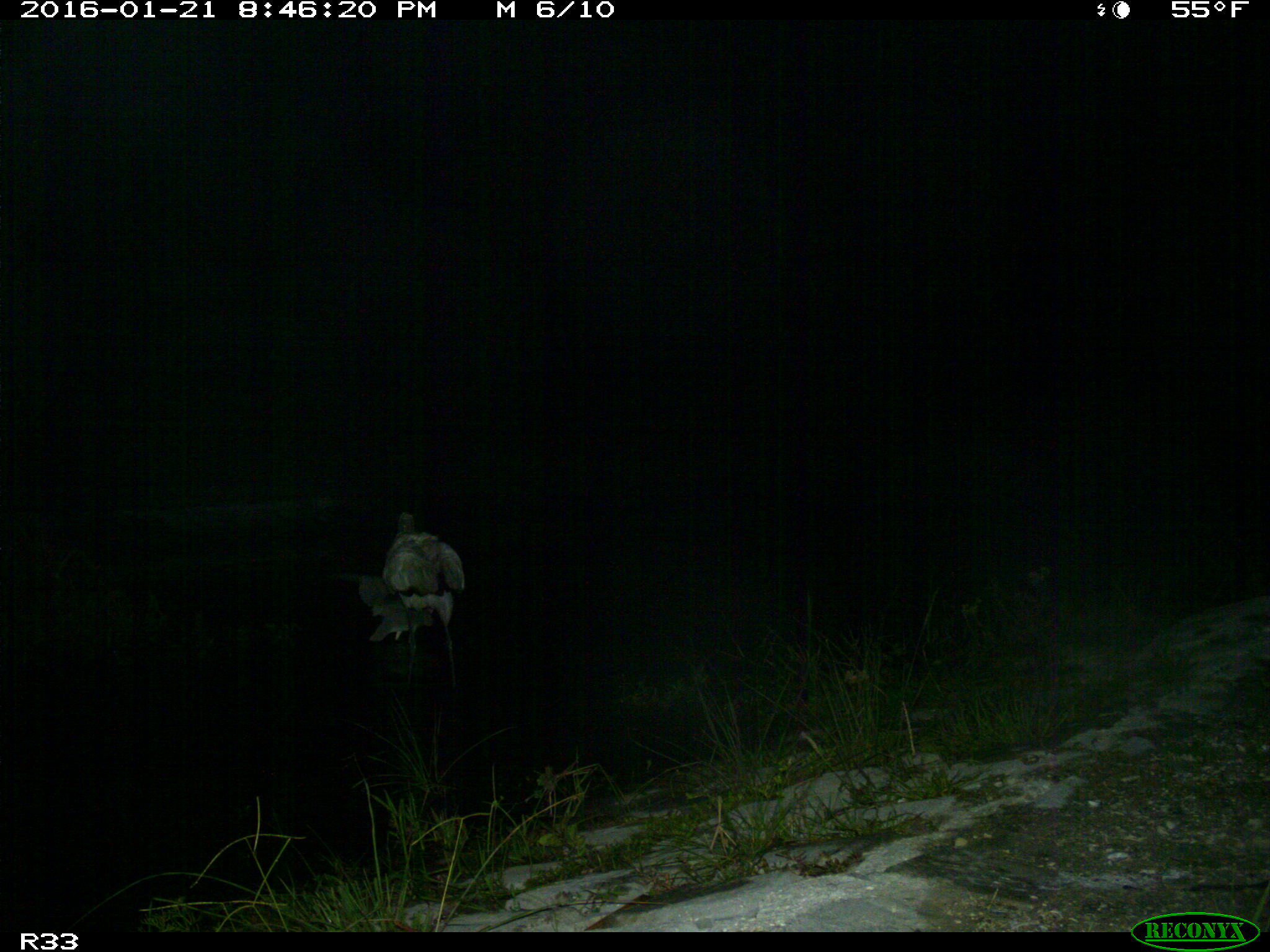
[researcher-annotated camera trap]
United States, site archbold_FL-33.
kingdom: Animalia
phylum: Chordata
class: Aves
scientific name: Aves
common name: birds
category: unidentified bird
Unidentified bird (birds) (Aves).